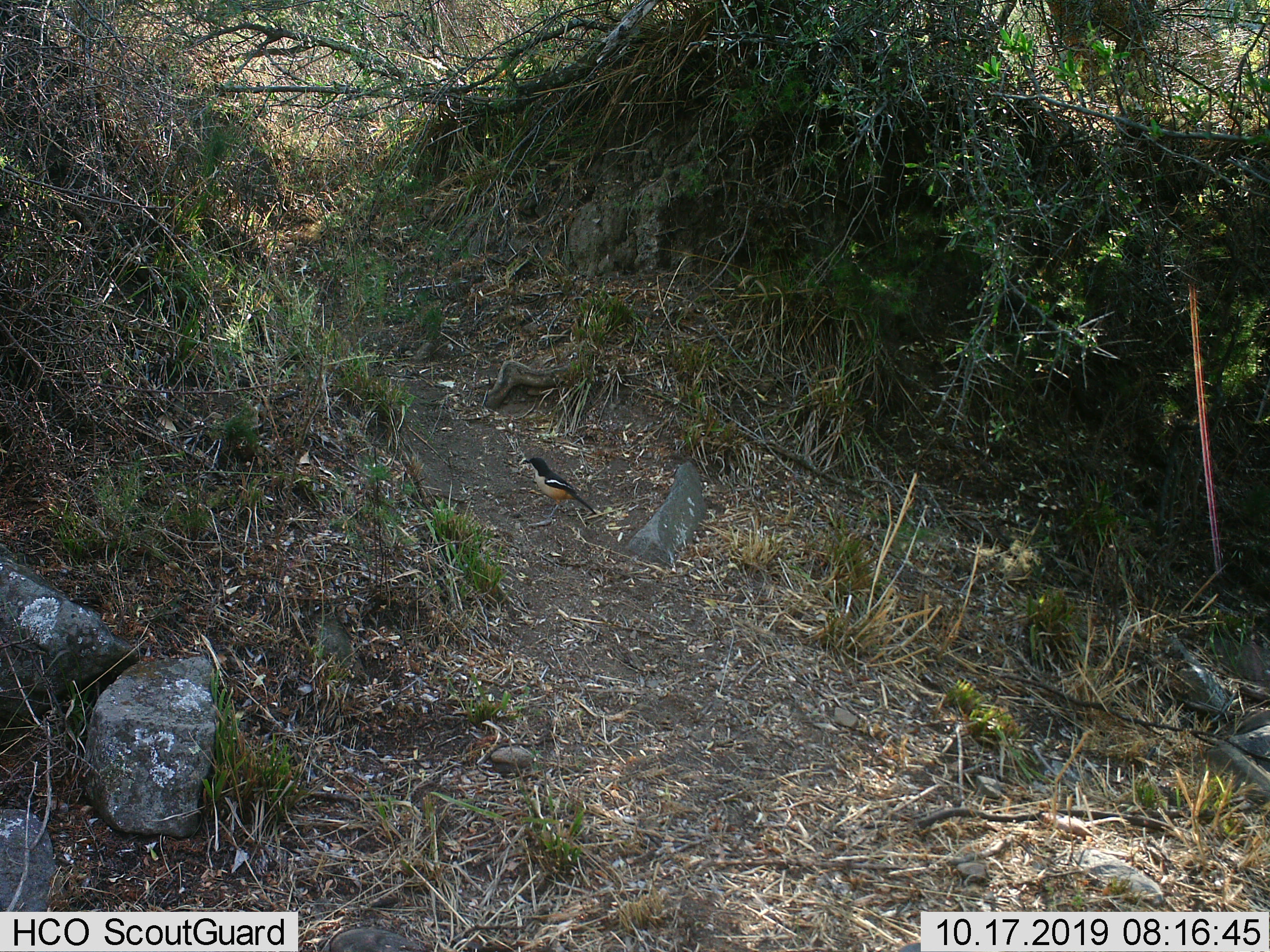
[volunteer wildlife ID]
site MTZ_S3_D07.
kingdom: Animalia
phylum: Chordata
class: Aves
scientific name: Aves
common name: bird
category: birdother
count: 1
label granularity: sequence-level